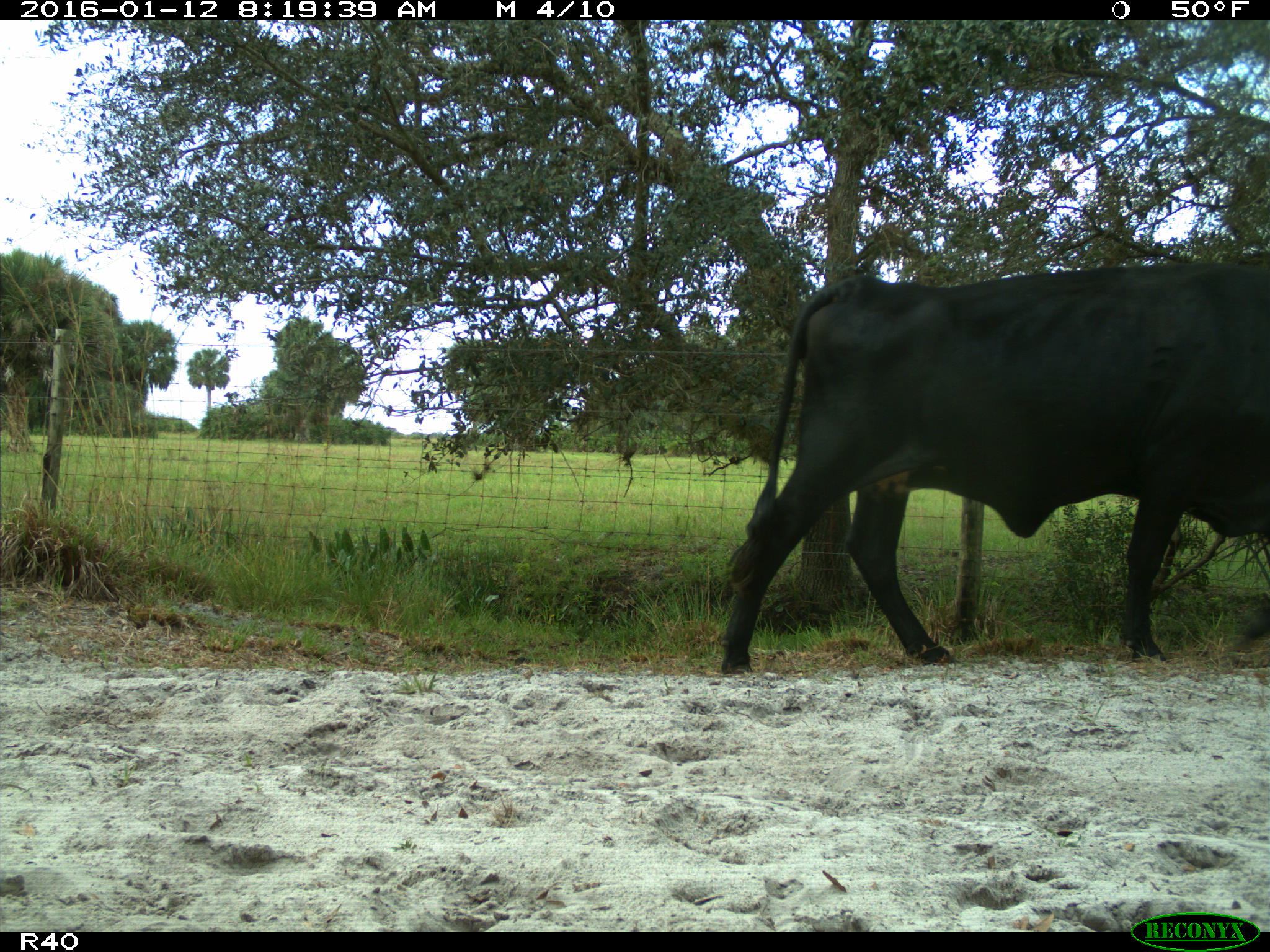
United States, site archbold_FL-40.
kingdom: Animalia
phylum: Chordata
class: Mammalia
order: Artiodactyla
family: Bovidae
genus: Bos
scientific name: Bos taurus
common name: domestic cow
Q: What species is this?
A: Bos taurus (domestic cow).